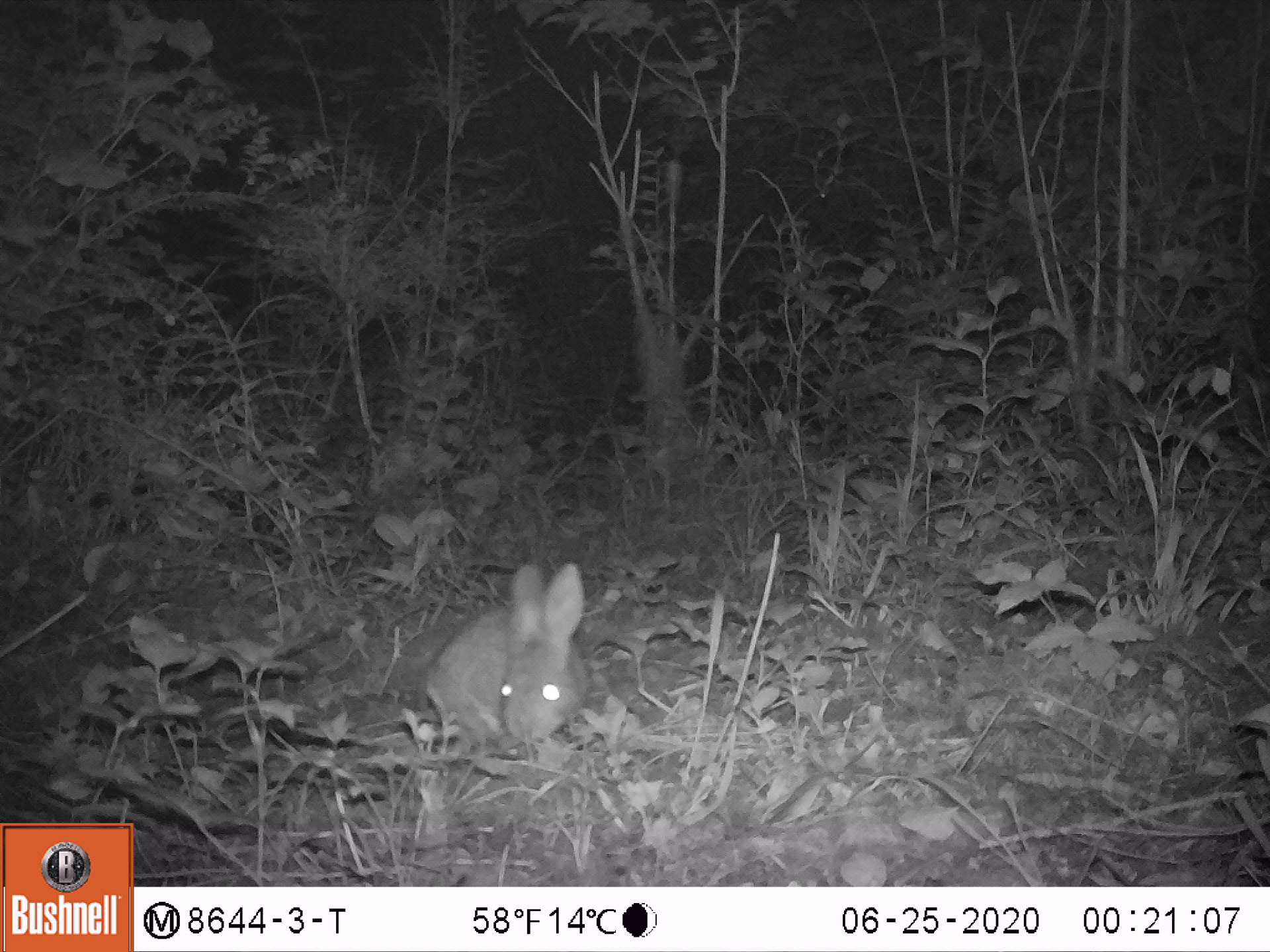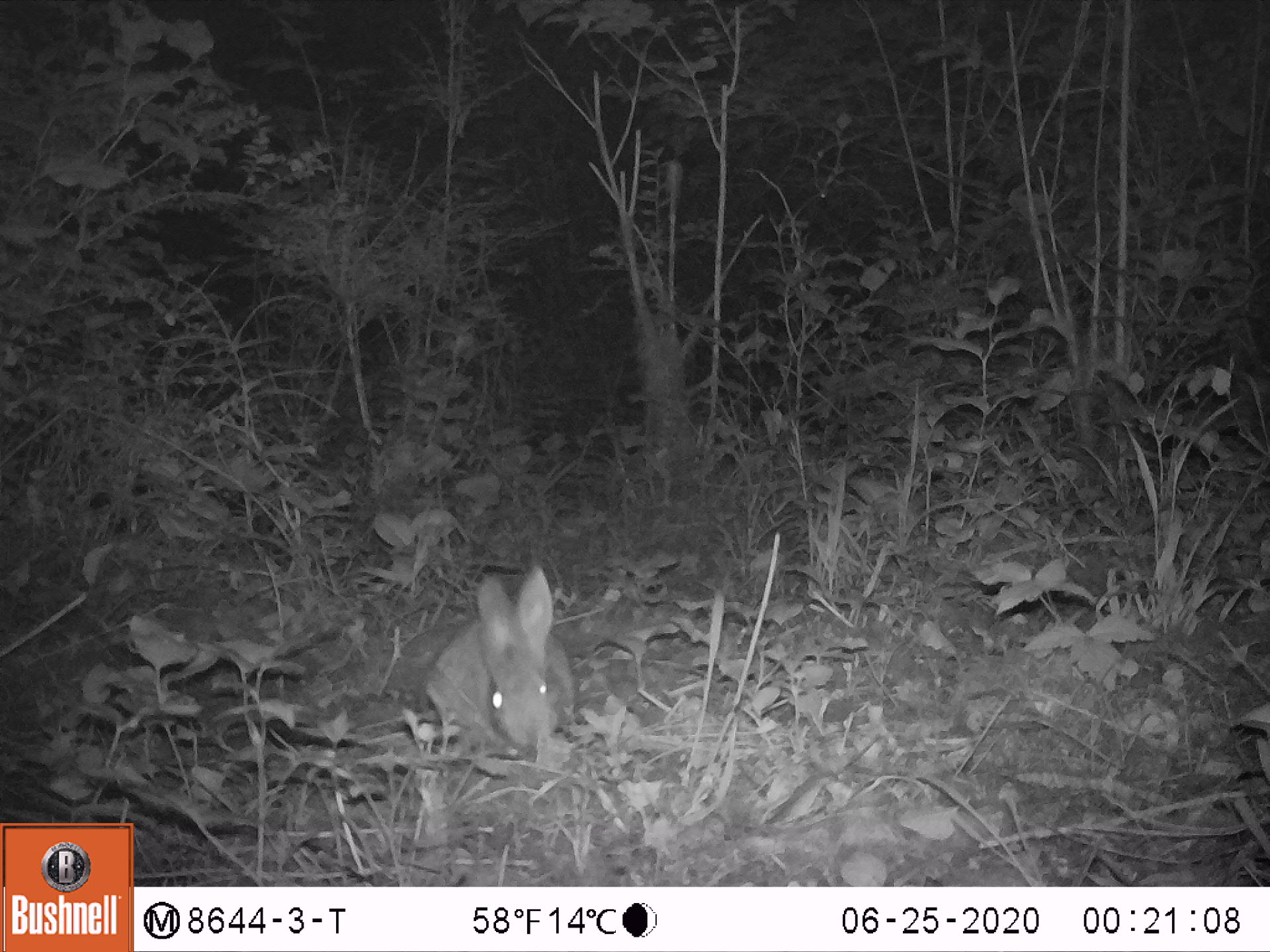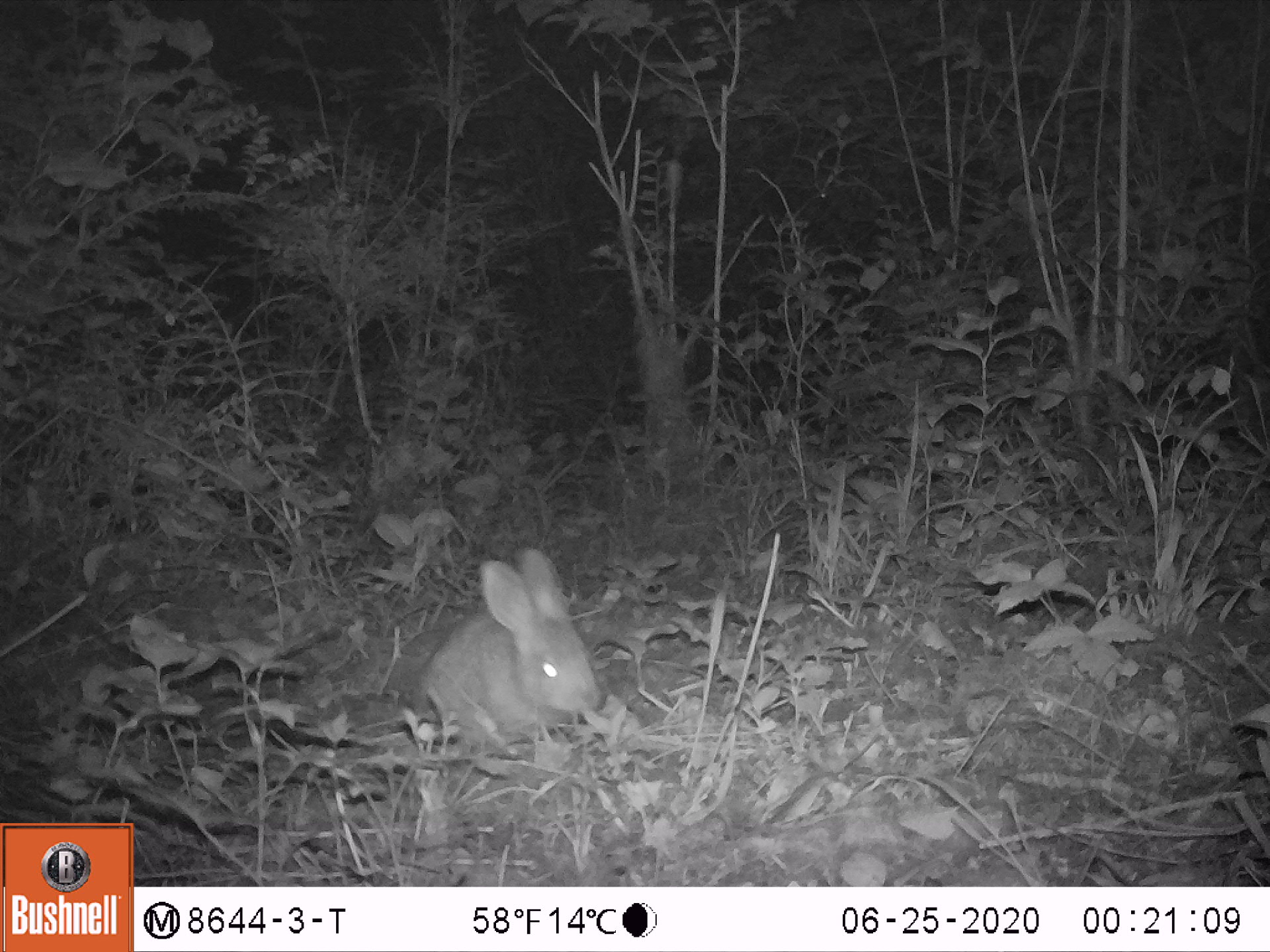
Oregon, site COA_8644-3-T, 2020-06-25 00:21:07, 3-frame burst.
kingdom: Animalia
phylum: Chordata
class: Mammalia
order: Lagomorpha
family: Leporidae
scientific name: Leporidae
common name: hares and rabbits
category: leporidae family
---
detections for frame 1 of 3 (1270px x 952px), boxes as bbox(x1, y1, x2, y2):
leporidae family: bbox(408, 541, 588, 759)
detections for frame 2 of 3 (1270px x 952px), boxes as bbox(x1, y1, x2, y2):
leporidae family: bbox(425, 560, 584, 763)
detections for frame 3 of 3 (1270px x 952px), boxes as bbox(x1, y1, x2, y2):
leporidae family: bbox(410, 549, 611, 767)